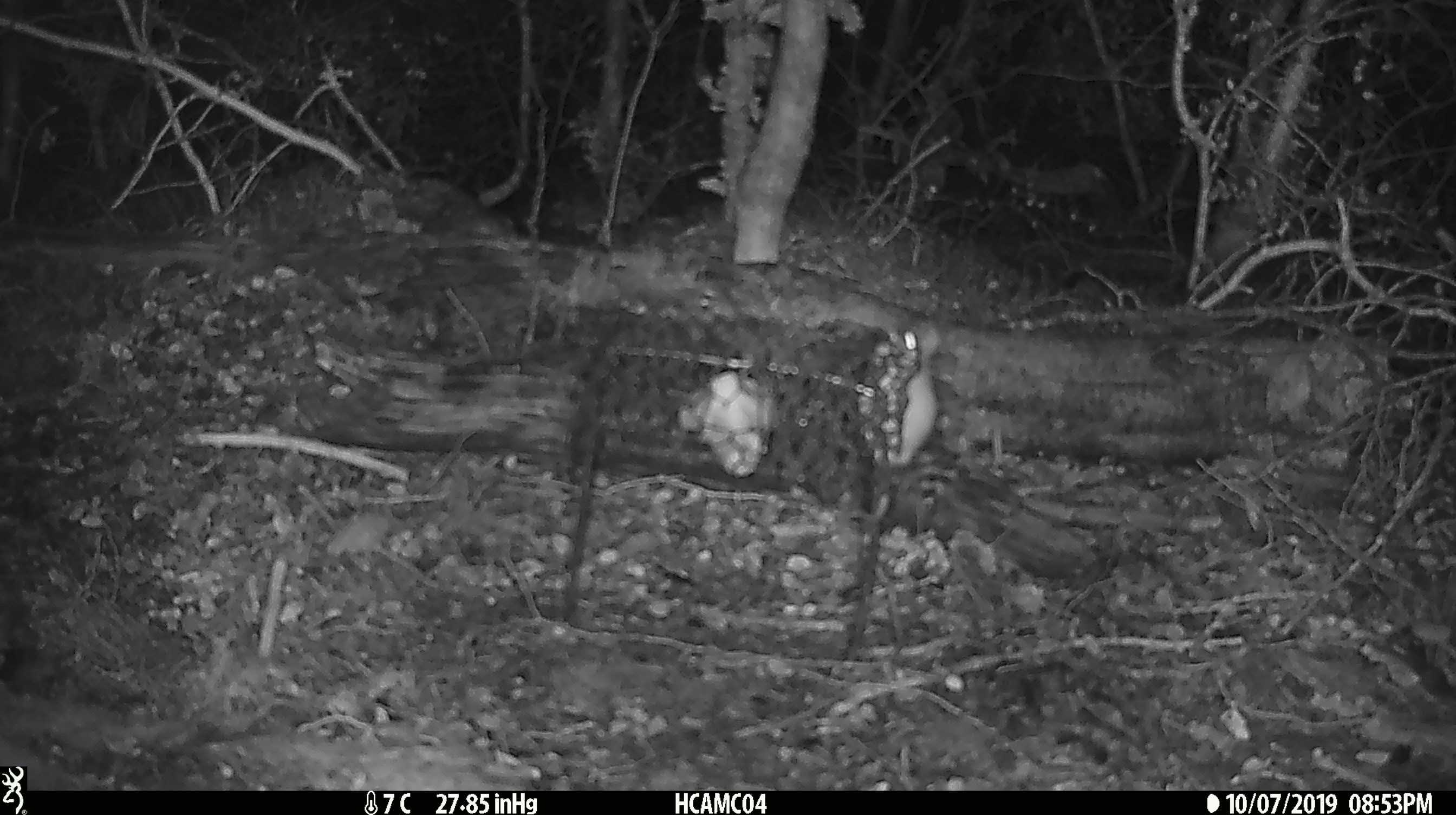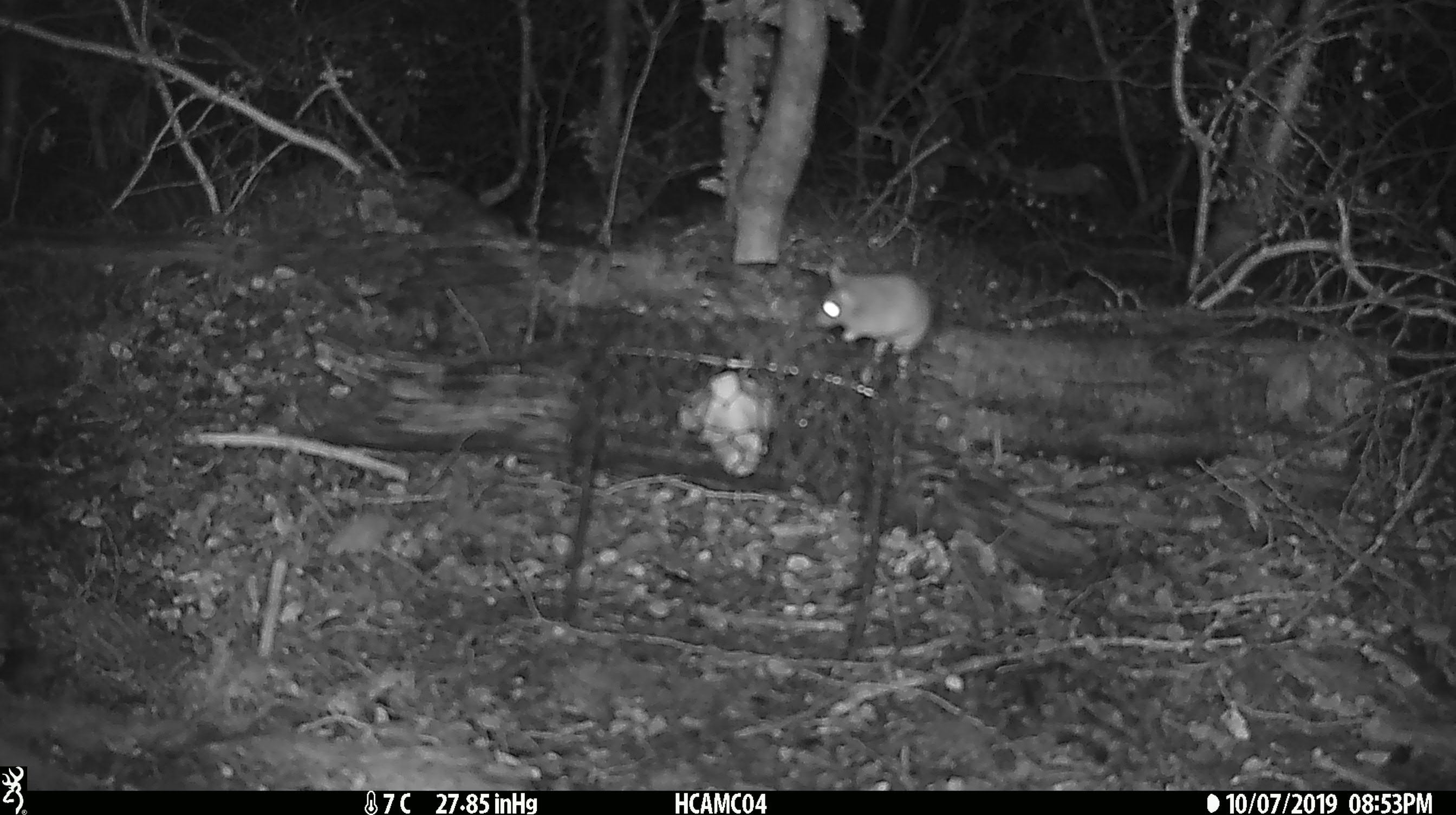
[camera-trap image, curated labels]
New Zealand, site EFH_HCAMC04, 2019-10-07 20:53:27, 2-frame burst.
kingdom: Animalia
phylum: Chordata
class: Mammalia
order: Rodentia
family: Muridae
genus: Mus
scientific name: Mus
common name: mouse